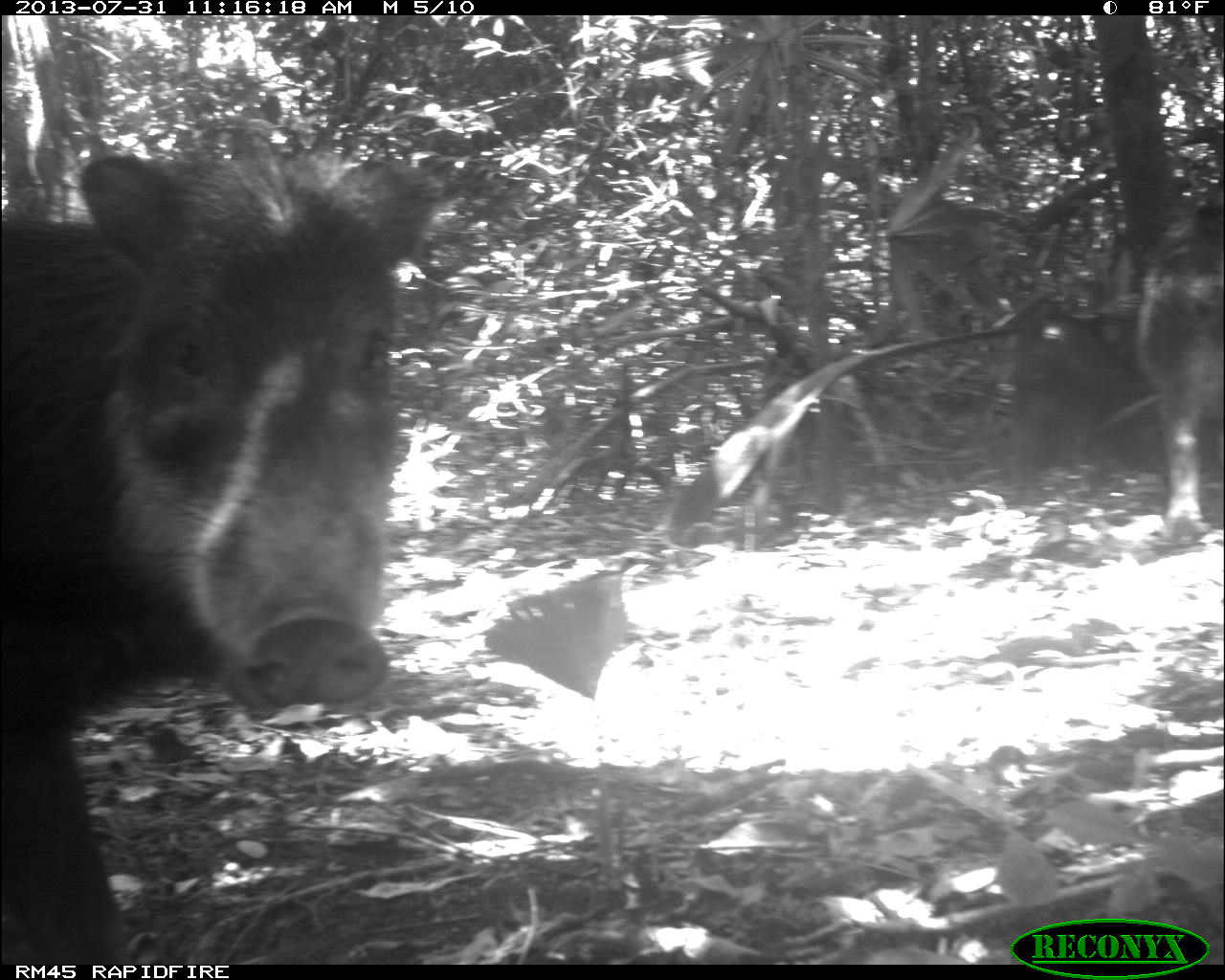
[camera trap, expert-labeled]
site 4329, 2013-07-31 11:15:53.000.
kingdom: Animalia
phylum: Chordata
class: Mammalia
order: Artiodactyla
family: Tayassuidae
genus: Tayassu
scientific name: Tayassu pecari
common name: white-lipped peccary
Tayassu pecari (white-lipped peccary), count 10.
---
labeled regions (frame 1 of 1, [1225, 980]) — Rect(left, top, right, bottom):
tayassu pecari: Rect(0, 140, 447, 961); Rect(1010, 310, 1221, 500); Rect(1131, 176, 1225, 544)